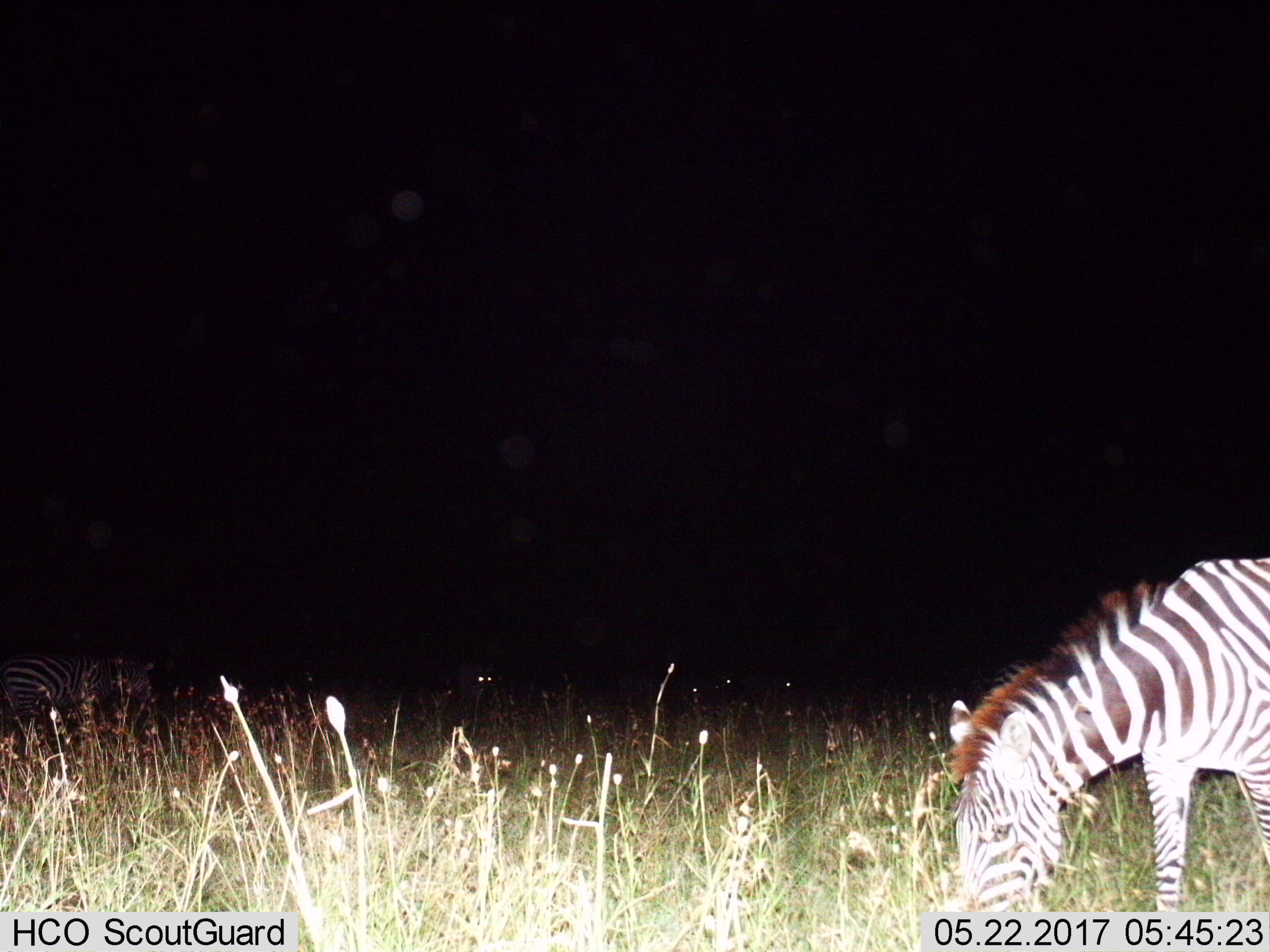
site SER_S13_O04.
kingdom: Animalia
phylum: Chordata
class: Mammalia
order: Perissodactyla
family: Equidae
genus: Equus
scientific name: Equus quagga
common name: plains zebra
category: zebraplains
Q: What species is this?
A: Zebraplains (plains zebra) (Equus quagga).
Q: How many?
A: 2.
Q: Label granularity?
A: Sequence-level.